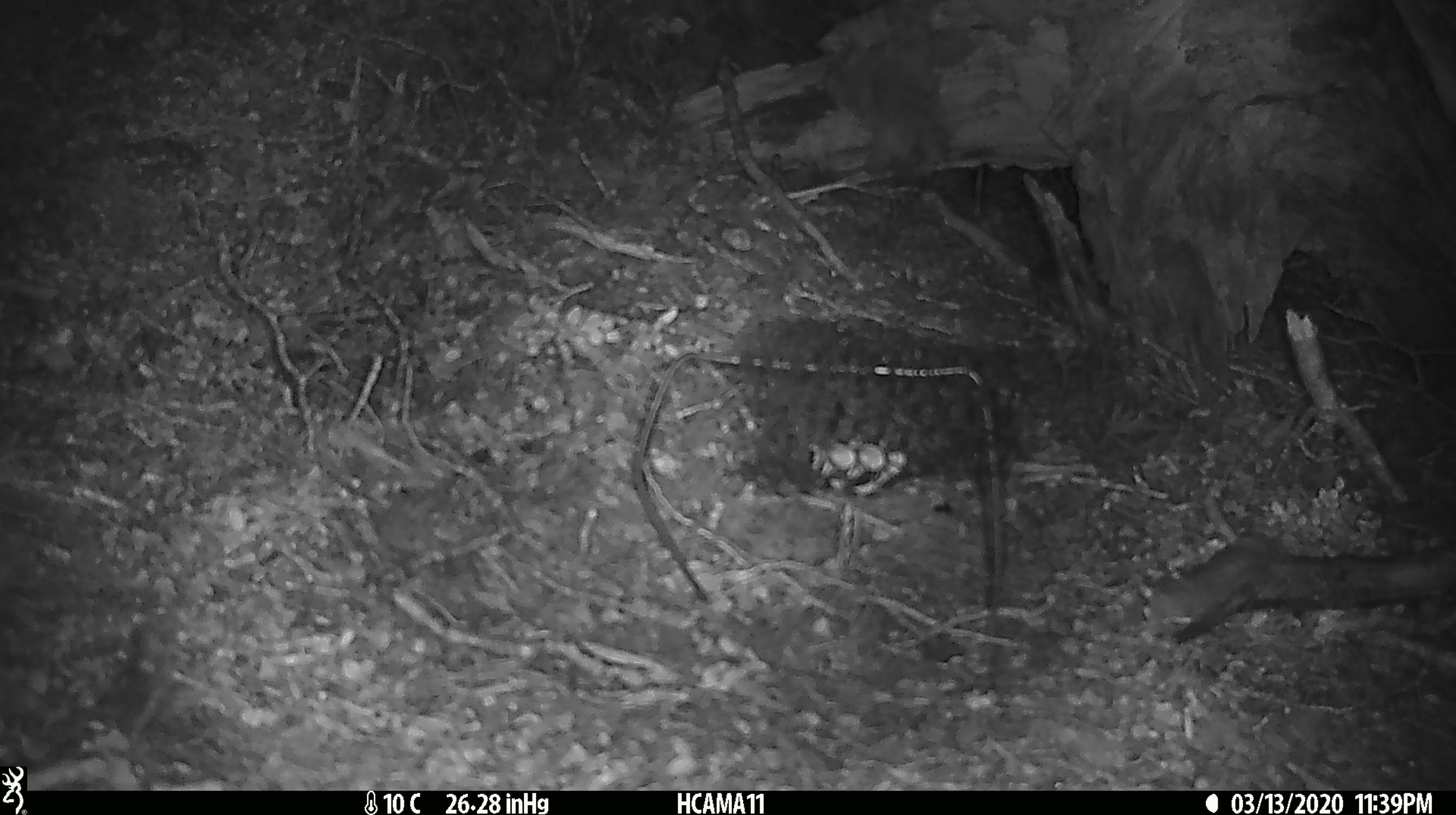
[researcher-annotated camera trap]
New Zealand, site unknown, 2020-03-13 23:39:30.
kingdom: Animalia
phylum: Chordata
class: Mammalia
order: Rodentia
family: Muridae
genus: Mus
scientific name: Mus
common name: mouse